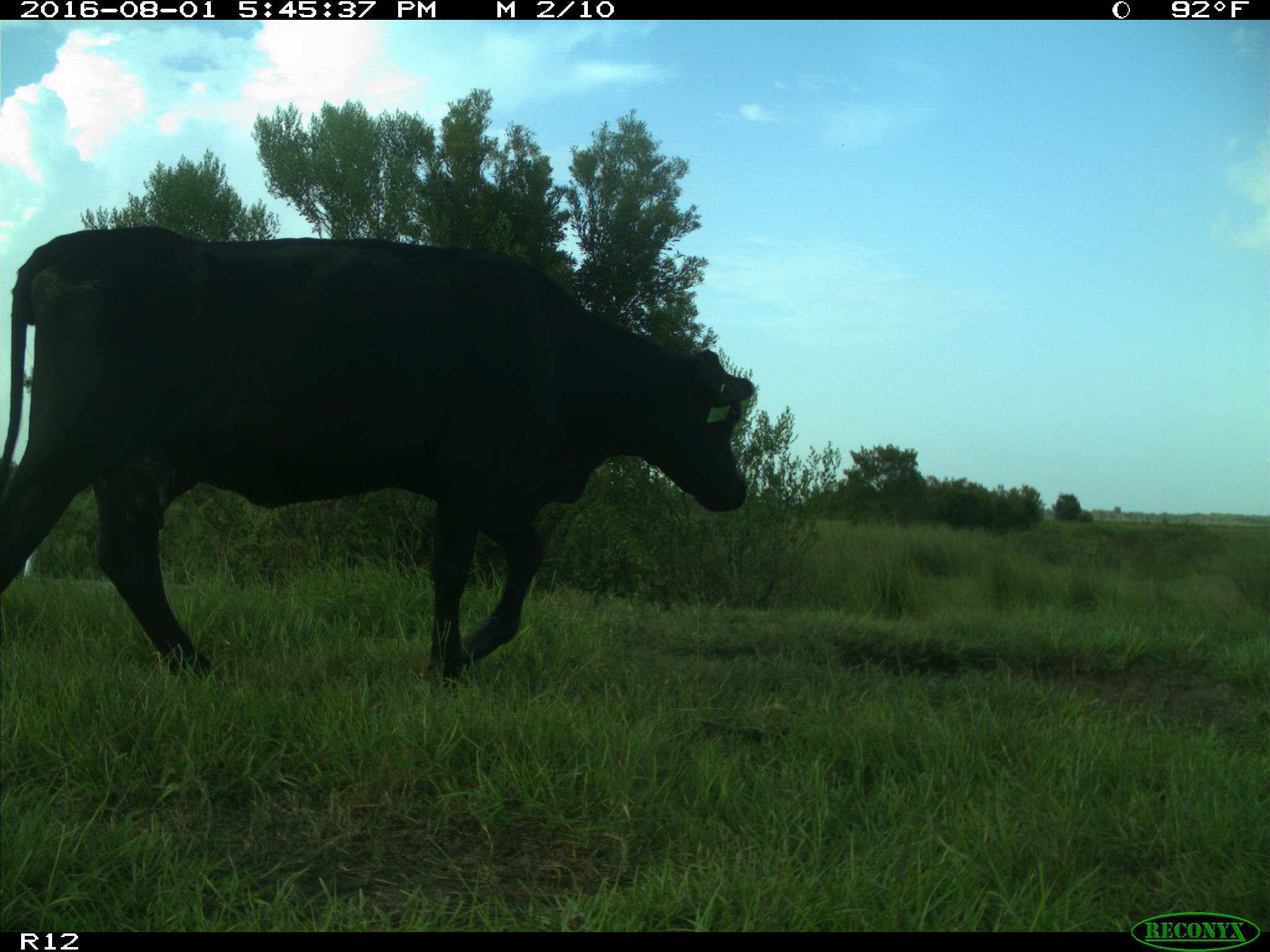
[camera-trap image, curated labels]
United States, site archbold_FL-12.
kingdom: Animalia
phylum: Chordata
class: Mammalia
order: Artiodactyla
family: Bovidae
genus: Bos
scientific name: Bos taurus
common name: domestic cow